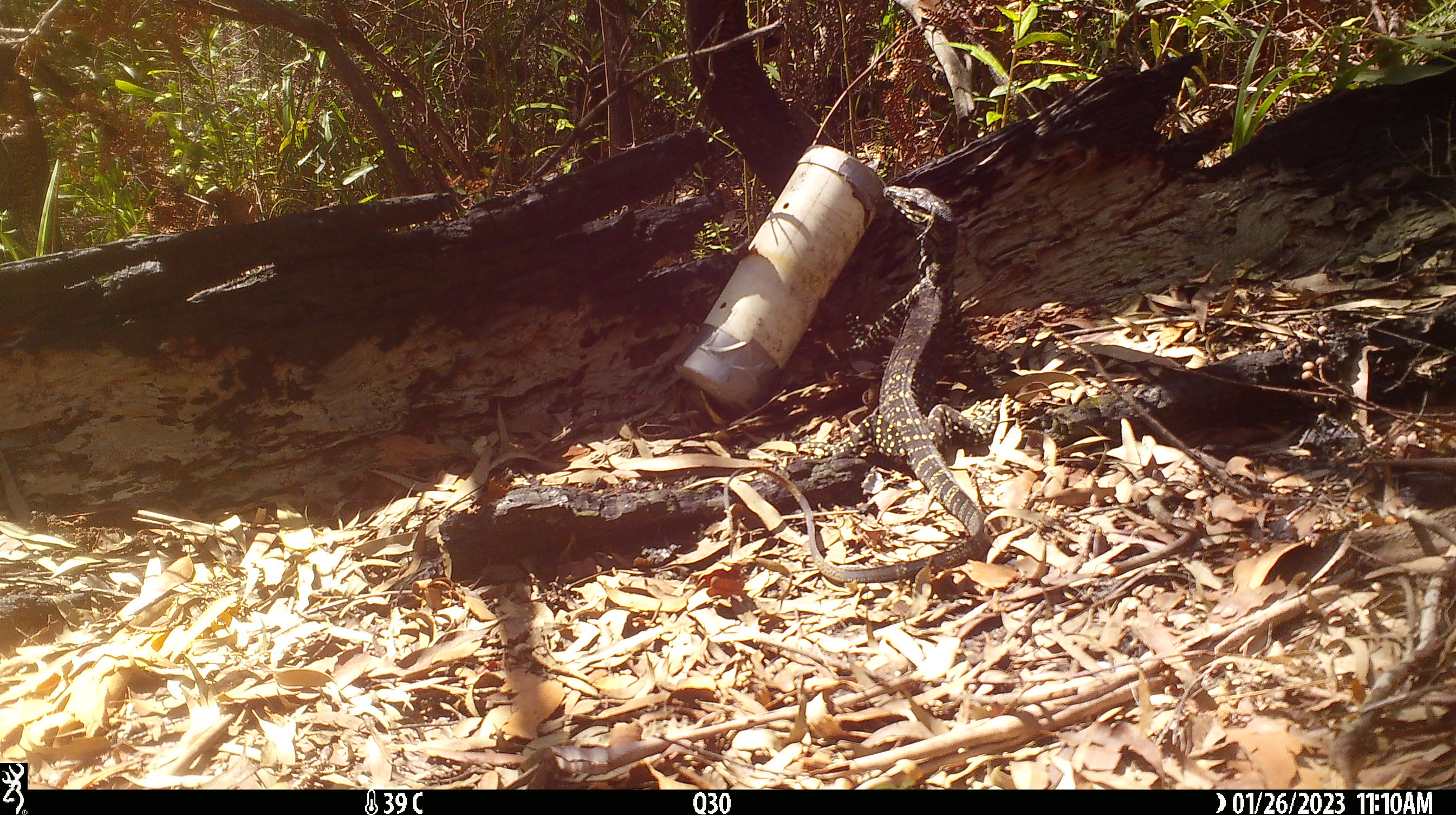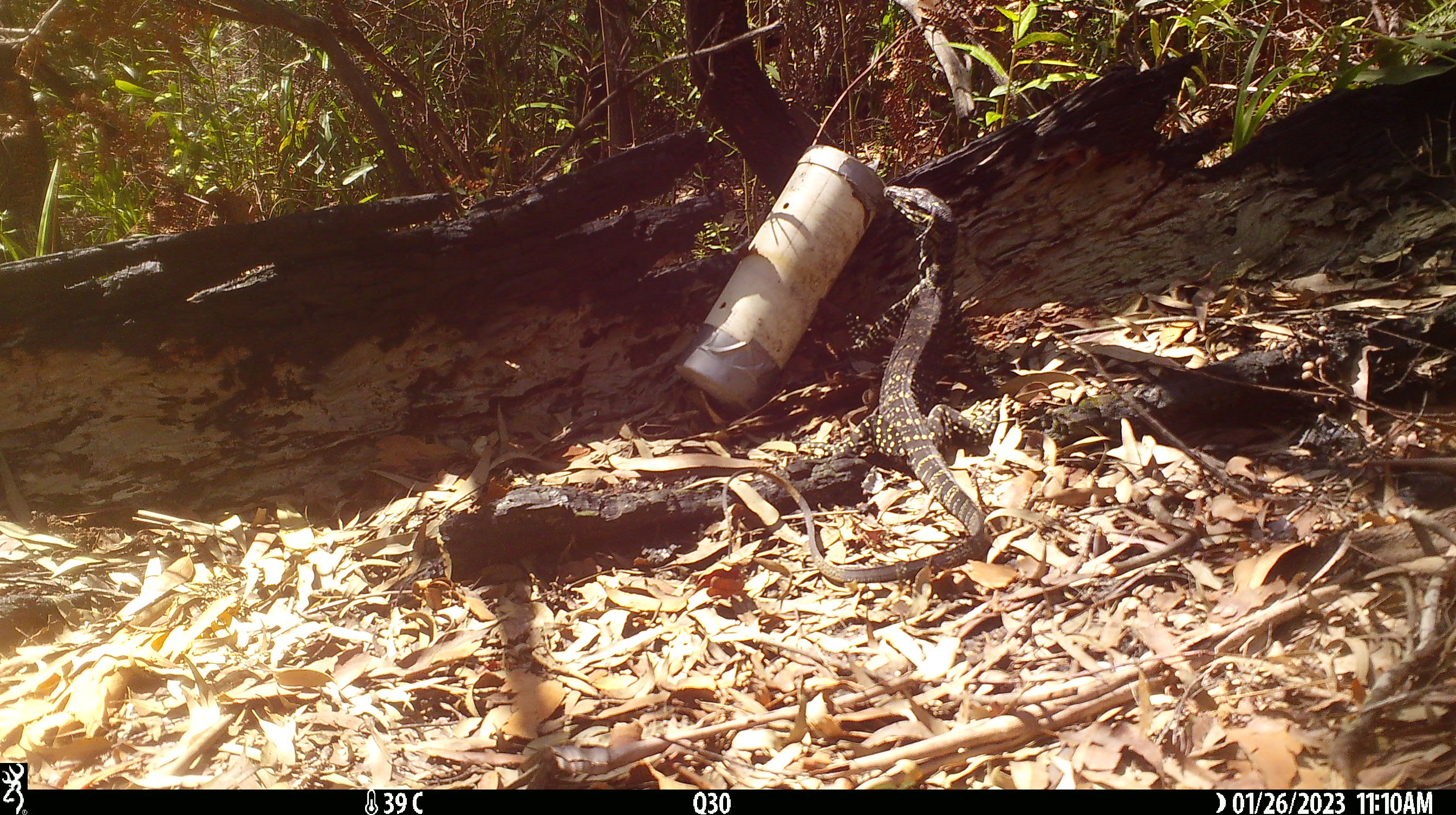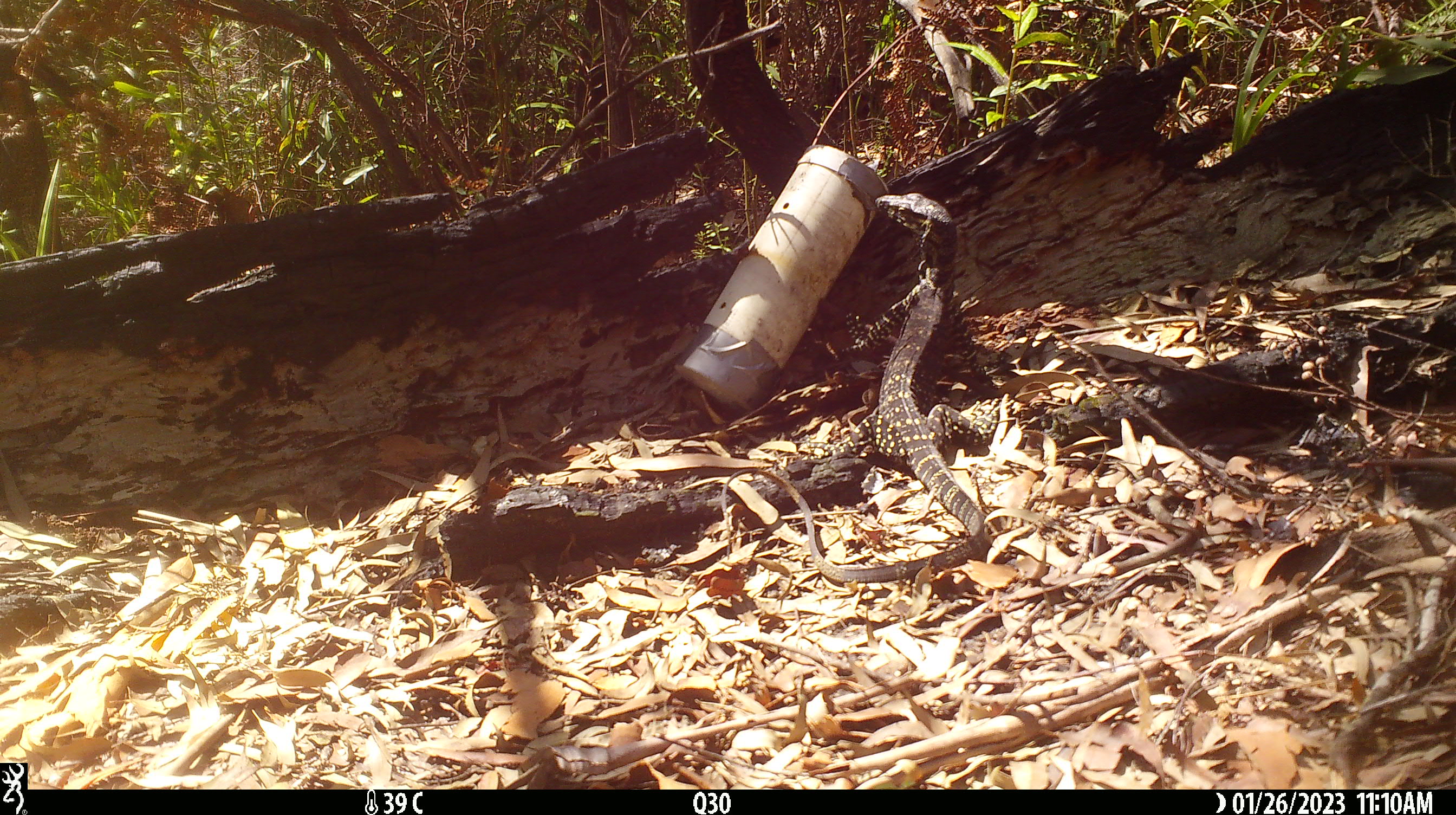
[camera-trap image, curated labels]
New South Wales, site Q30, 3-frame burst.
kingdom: Animalia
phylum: Chordata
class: Reptilia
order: Squamata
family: Varanidae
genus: Varanus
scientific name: Varanus varius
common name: lace monitor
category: goanna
Goanna (lace monitor) (Varanus varius).